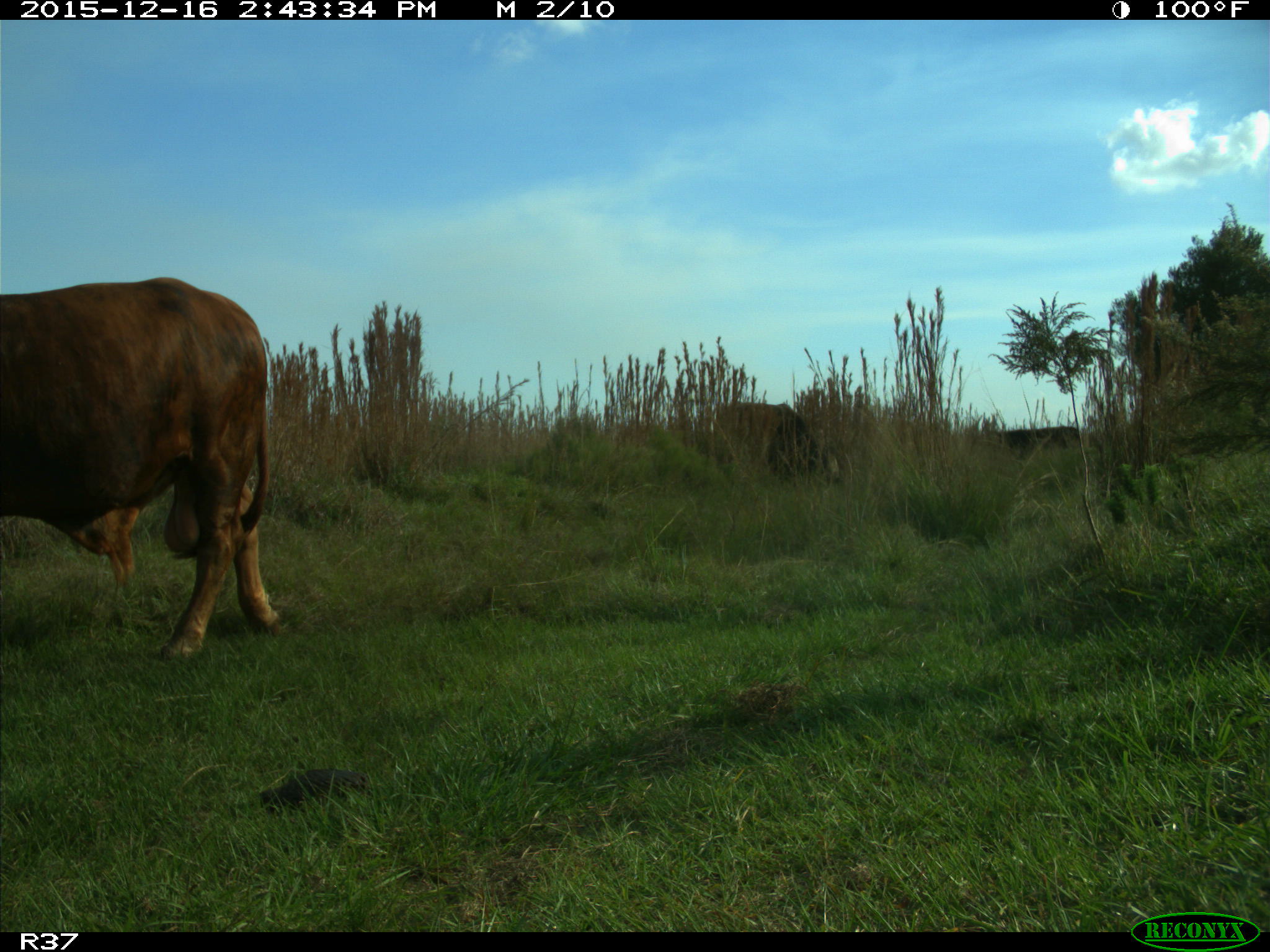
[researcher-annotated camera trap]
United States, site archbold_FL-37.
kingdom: Animalia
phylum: Chordata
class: Mammalia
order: Artiodactyla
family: Bovidae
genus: Bos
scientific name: Bos taurus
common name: domestic cow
Bos taurus (domestic cow).